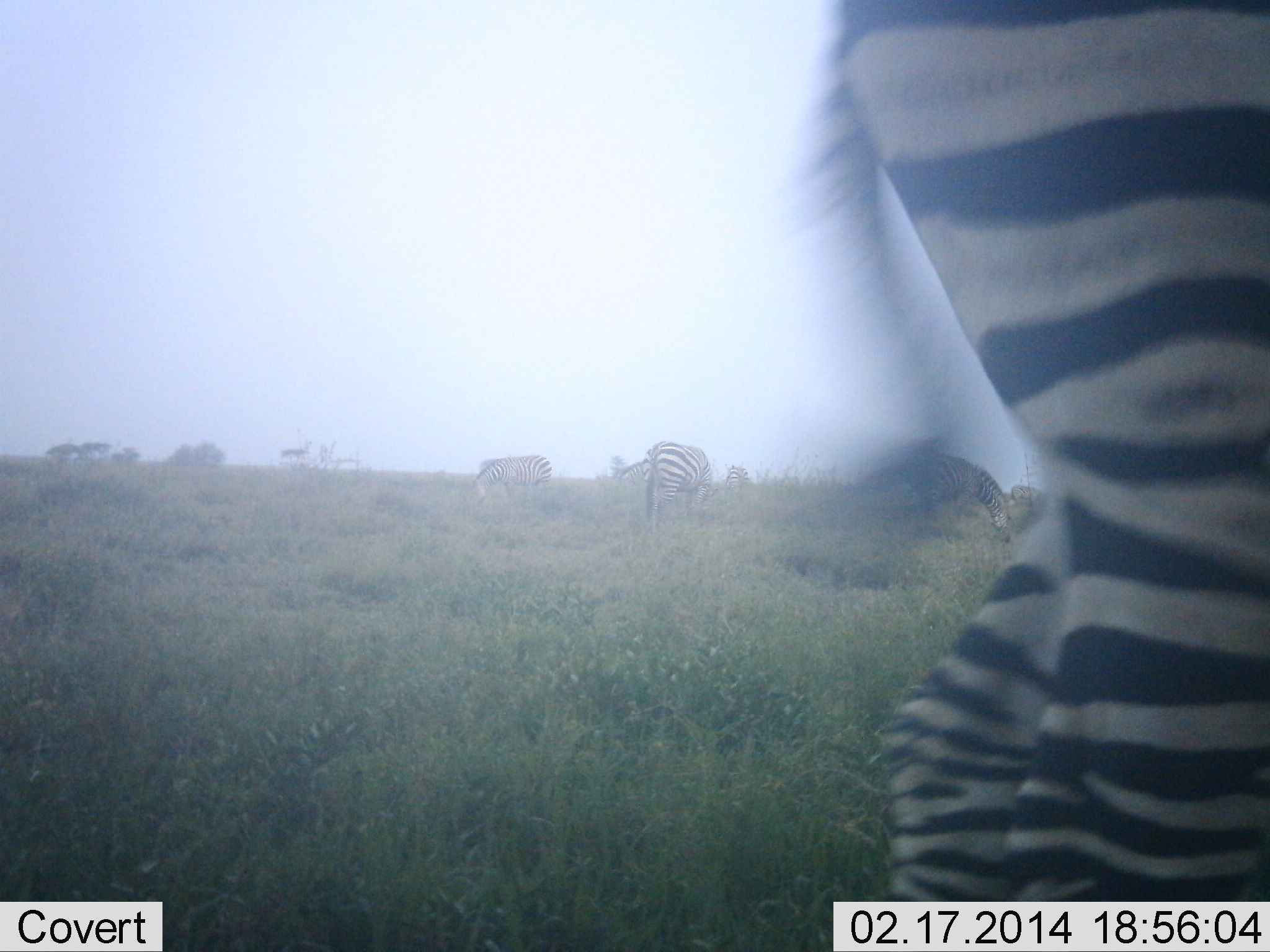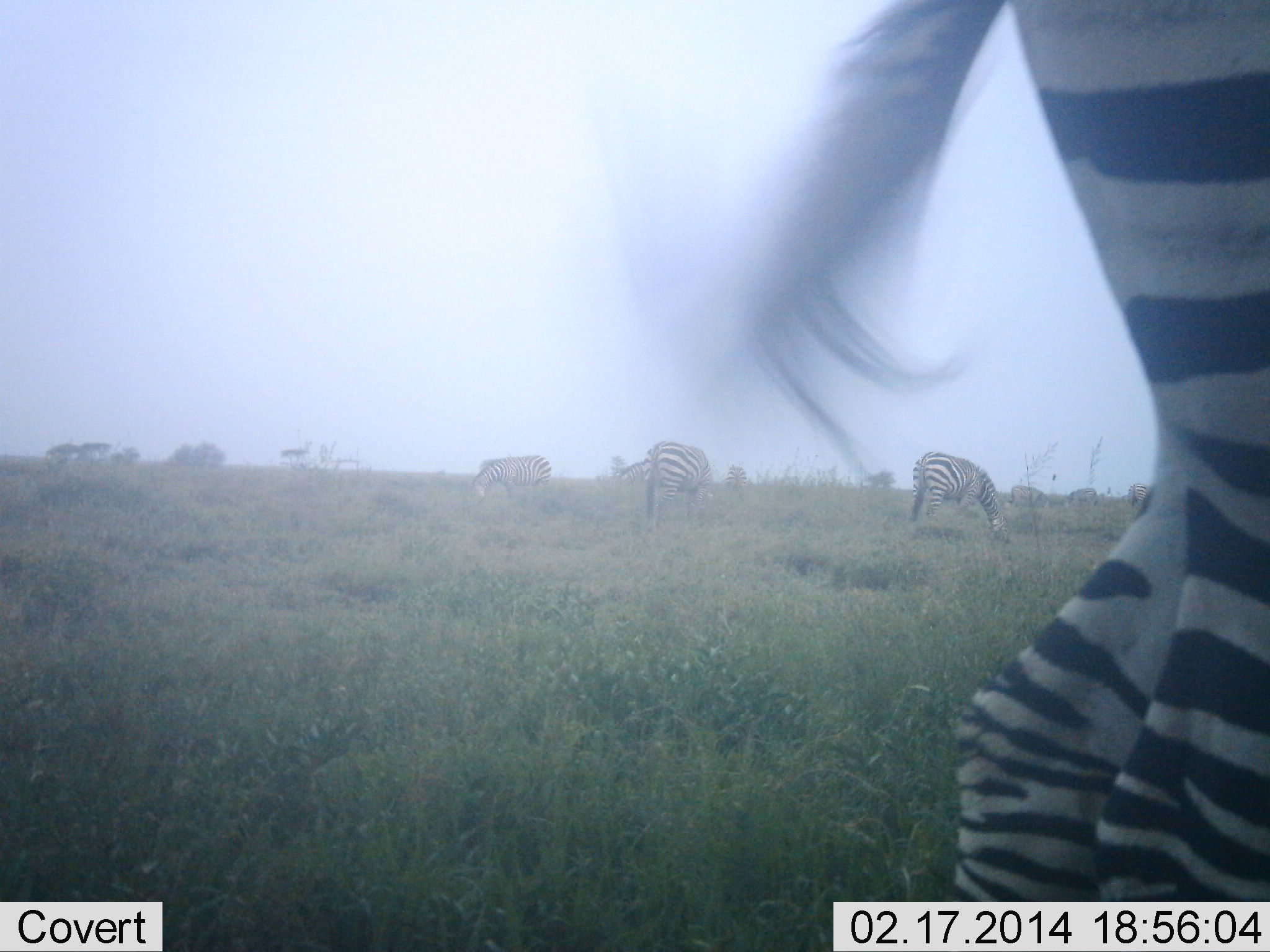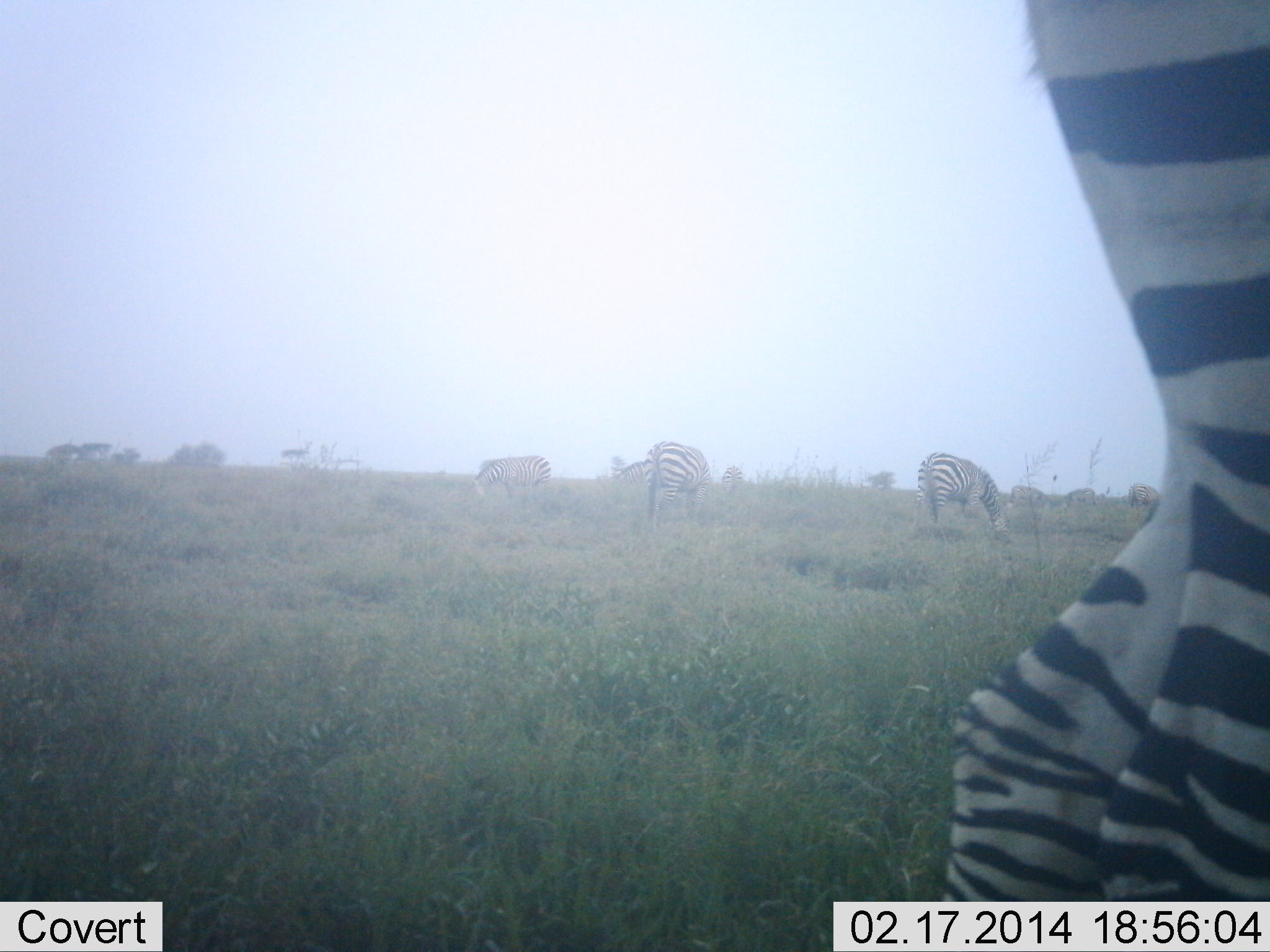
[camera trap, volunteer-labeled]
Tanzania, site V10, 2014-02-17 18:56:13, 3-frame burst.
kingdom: Animalia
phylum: Chordata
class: Mammalia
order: Perissodactyla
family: Equidae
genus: Equus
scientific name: Equus quagga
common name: plains zebra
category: zebra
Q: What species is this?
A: Zebra (plains zebra) (Equus quagga).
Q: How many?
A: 7.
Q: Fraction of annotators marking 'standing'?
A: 40%.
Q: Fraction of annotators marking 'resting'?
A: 0%.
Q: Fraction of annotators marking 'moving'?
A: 20%.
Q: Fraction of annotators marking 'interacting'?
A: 0%.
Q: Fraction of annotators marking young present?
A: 0%.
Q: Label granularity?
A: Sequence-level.